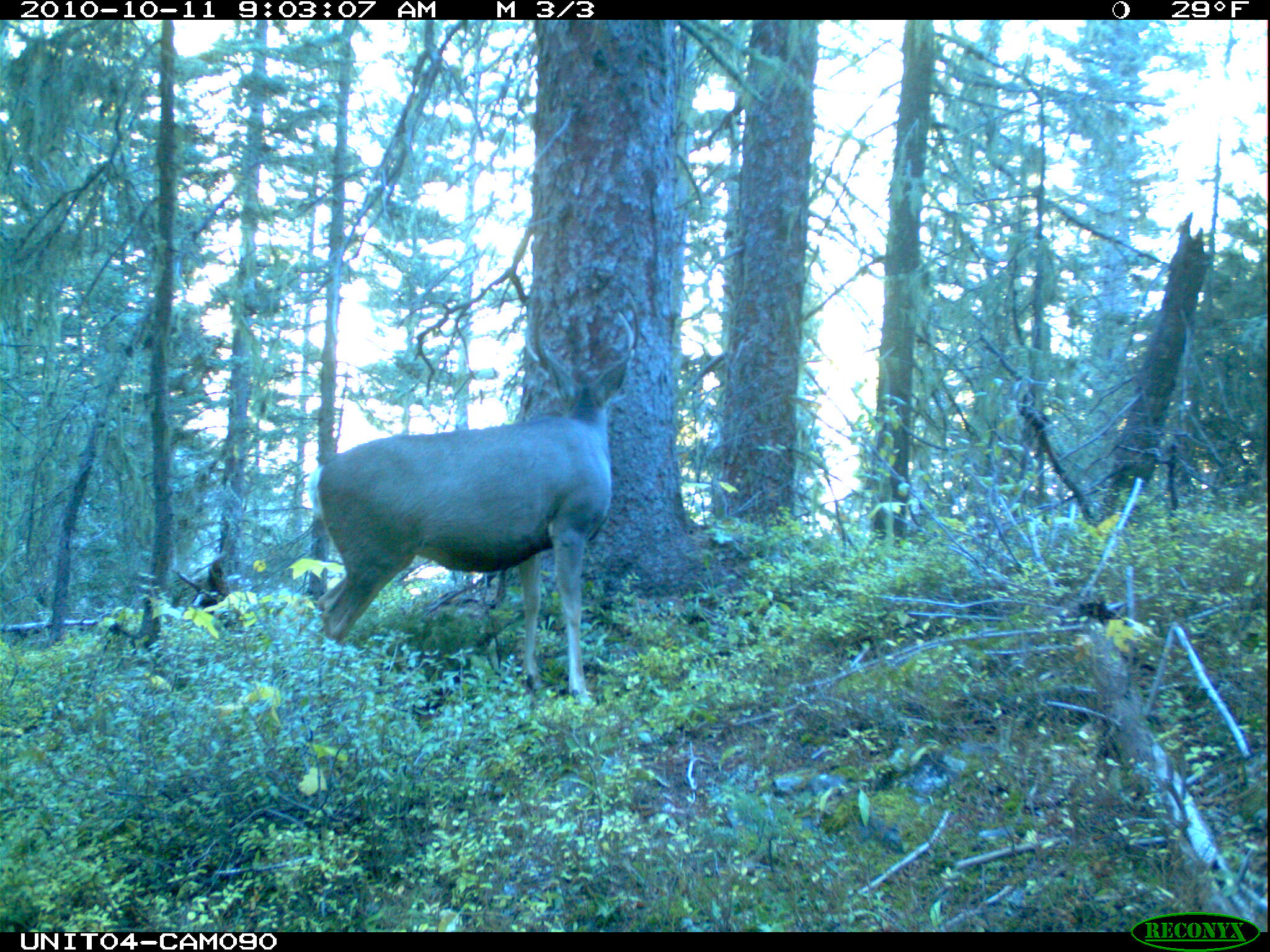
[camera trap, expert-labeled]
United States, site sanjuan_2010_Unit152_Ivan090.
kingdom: Animalia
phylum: Chordata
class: Mammalia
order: Artiodactyla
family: Cervidae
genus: Odocoileus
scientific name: Odocoileus hemionus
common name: mule deer